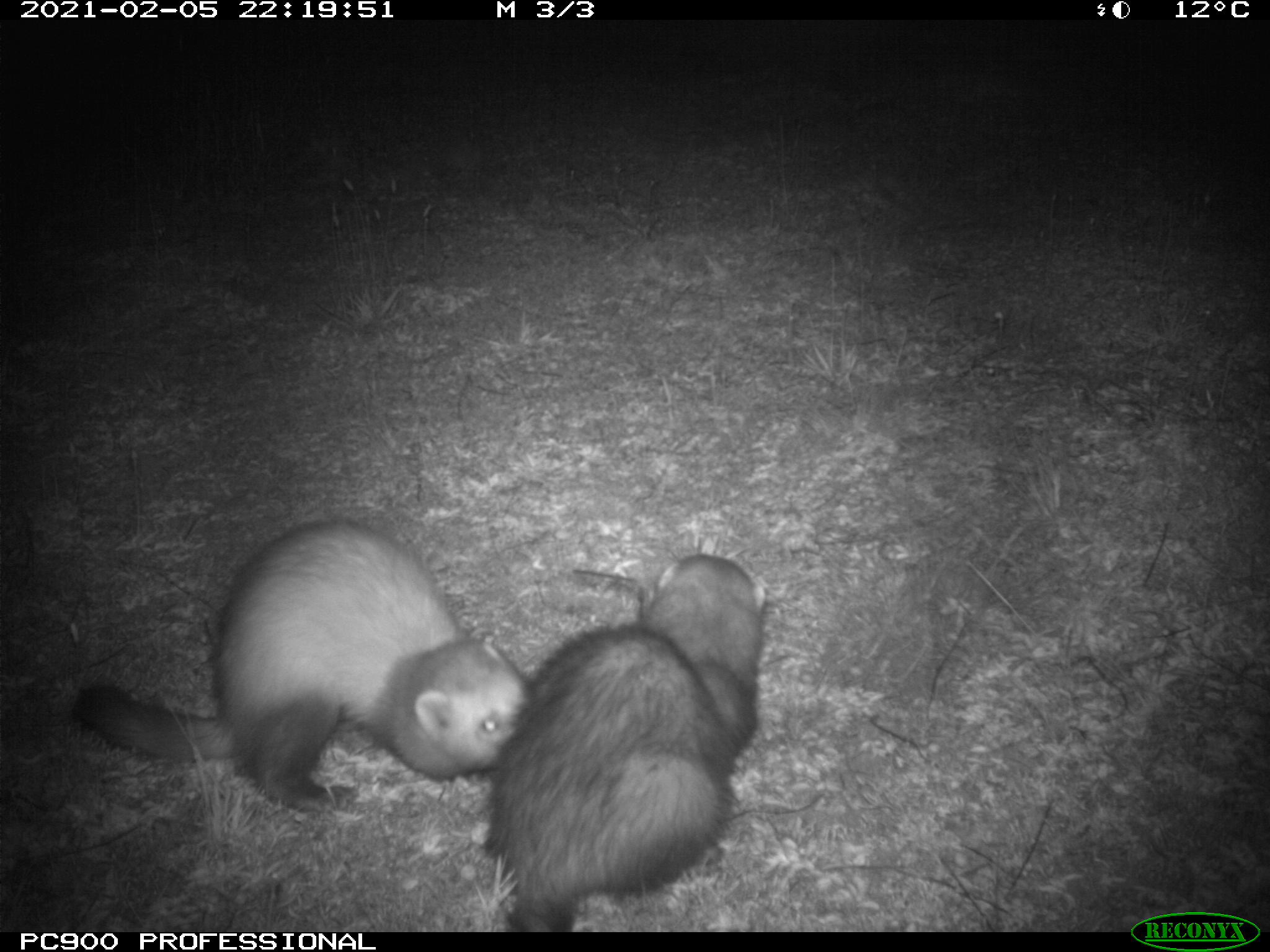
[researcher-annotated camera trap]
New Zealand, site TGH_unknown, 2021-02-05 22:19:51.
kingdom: Animalia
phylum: Chordata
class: Mammalia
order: Carnivora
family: Mustelidae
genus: Mustela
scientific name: Mustela furo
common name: ferret